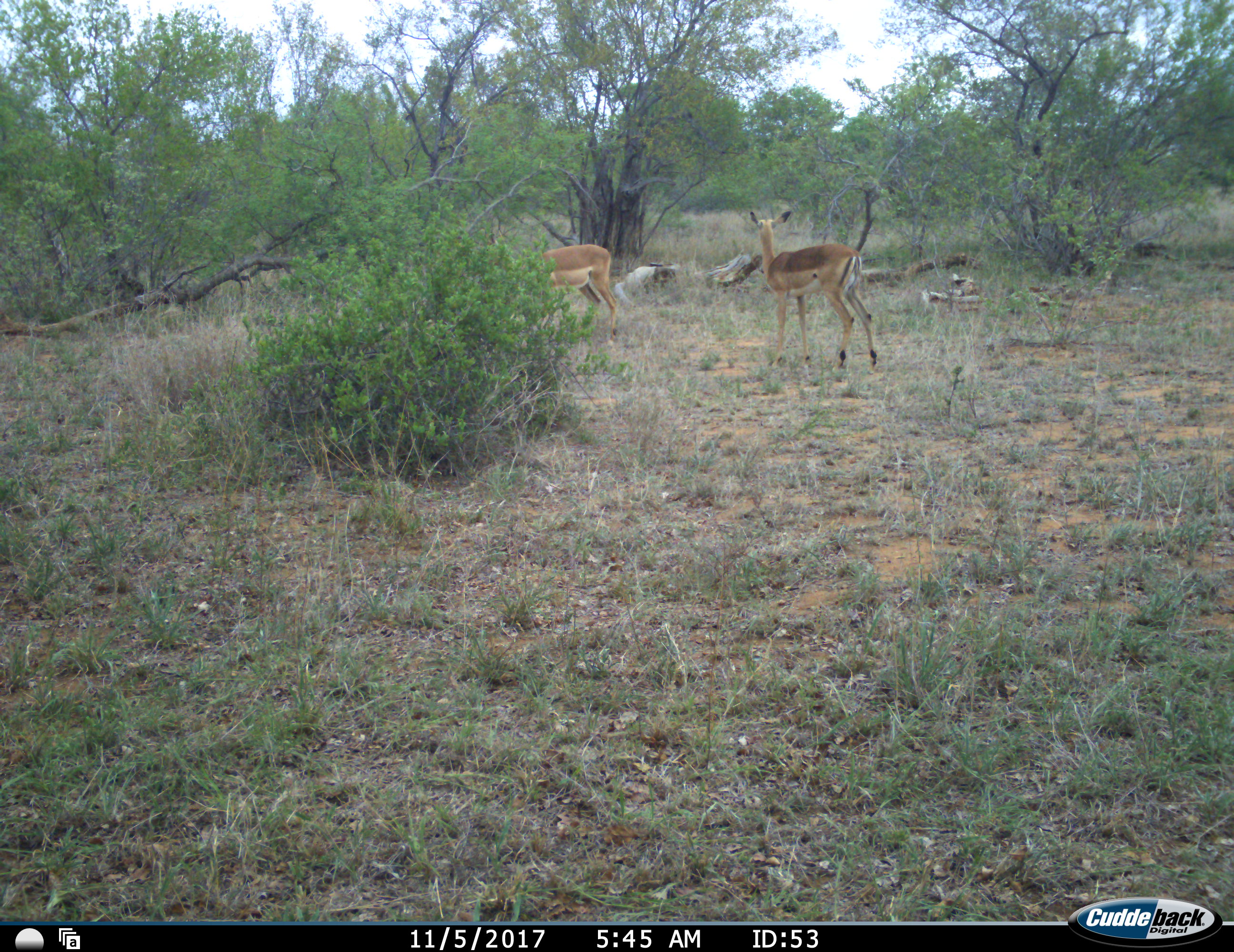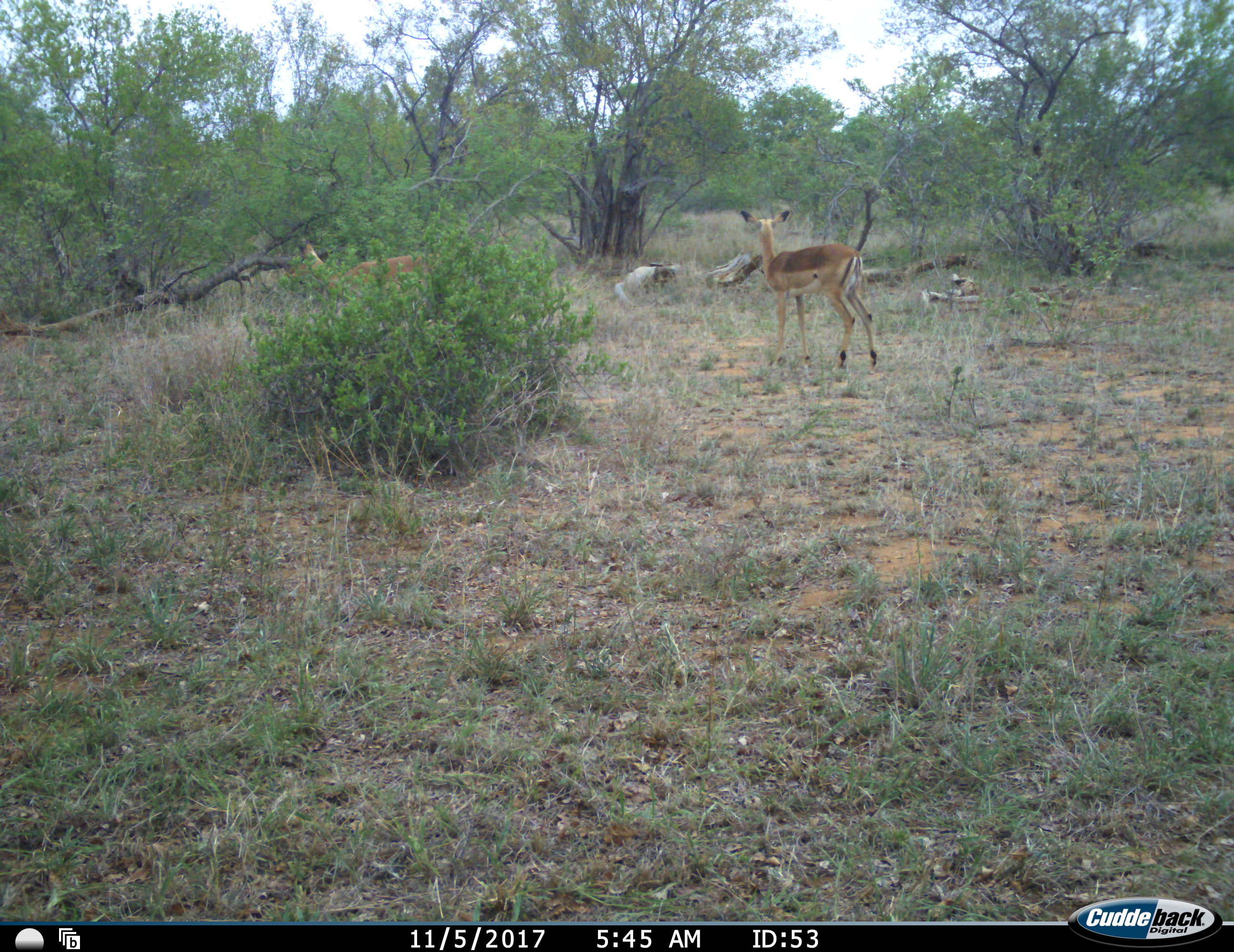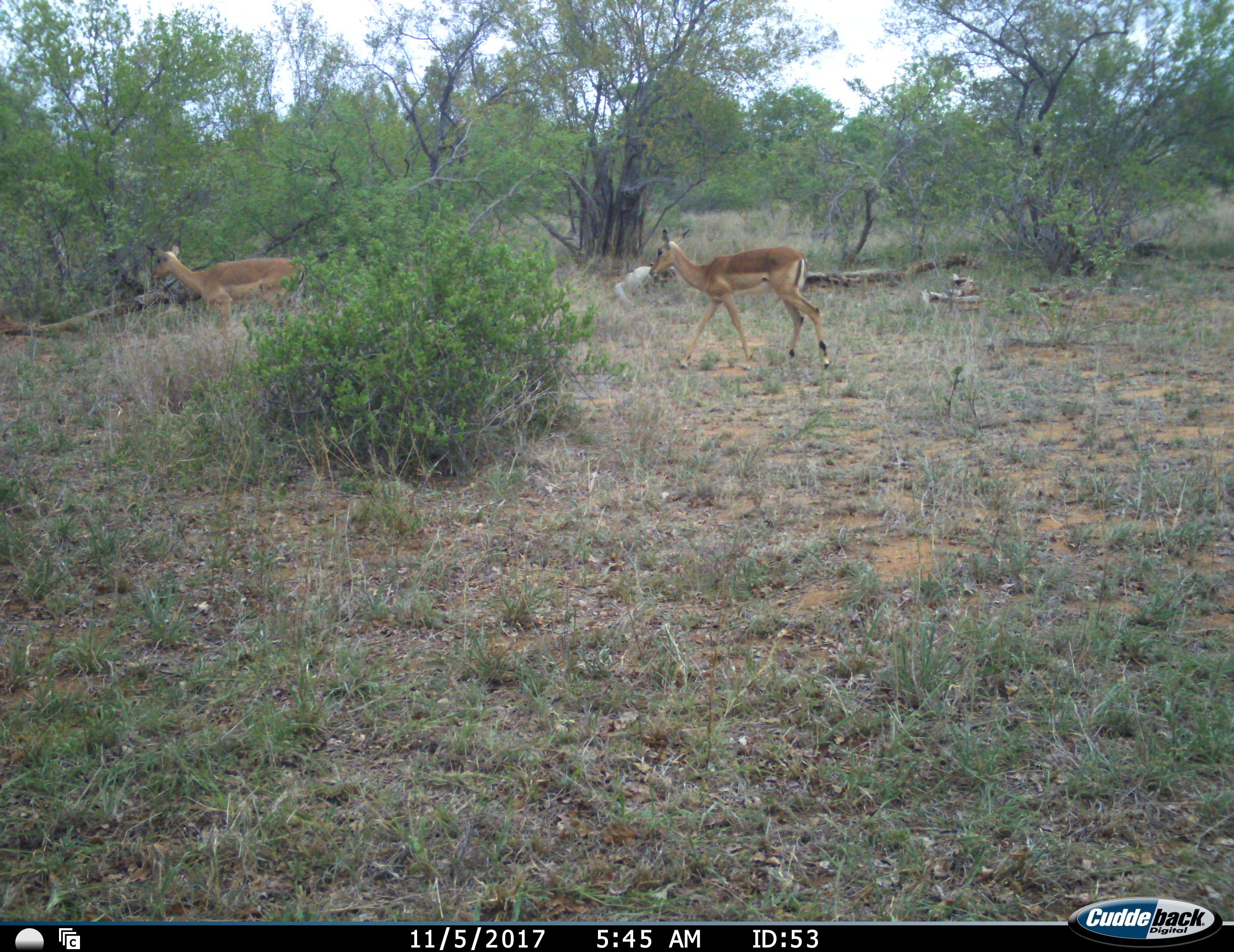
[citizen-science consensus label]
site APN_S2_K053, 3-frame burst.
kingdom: Animalia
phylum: Chordata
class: Mammalia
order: Artiodactyla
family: Bovidae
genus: Aepyceros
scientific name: Aepyceros melampus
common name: impala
Impala (Aepyceros melampus), count 2. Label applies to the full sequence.